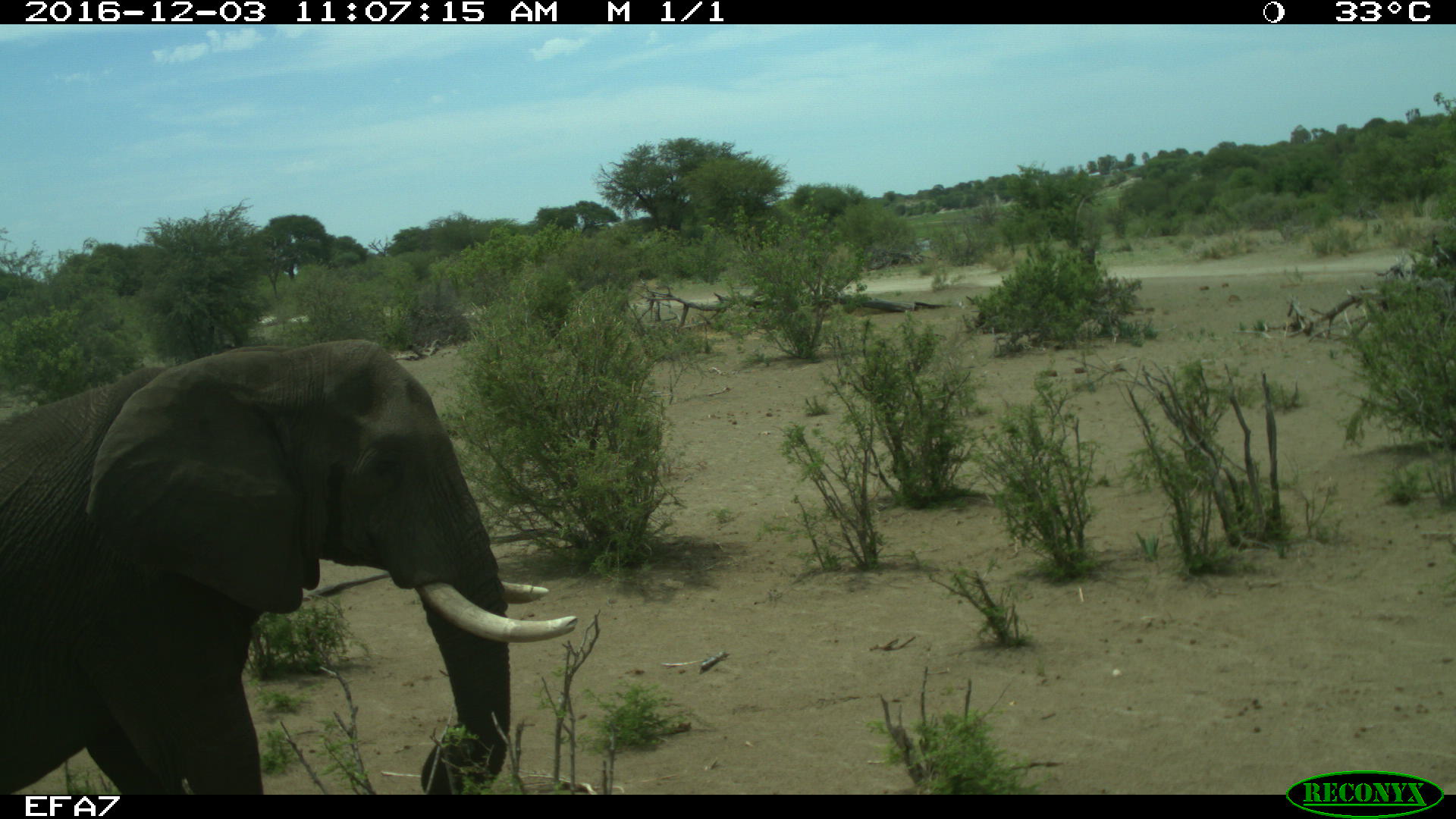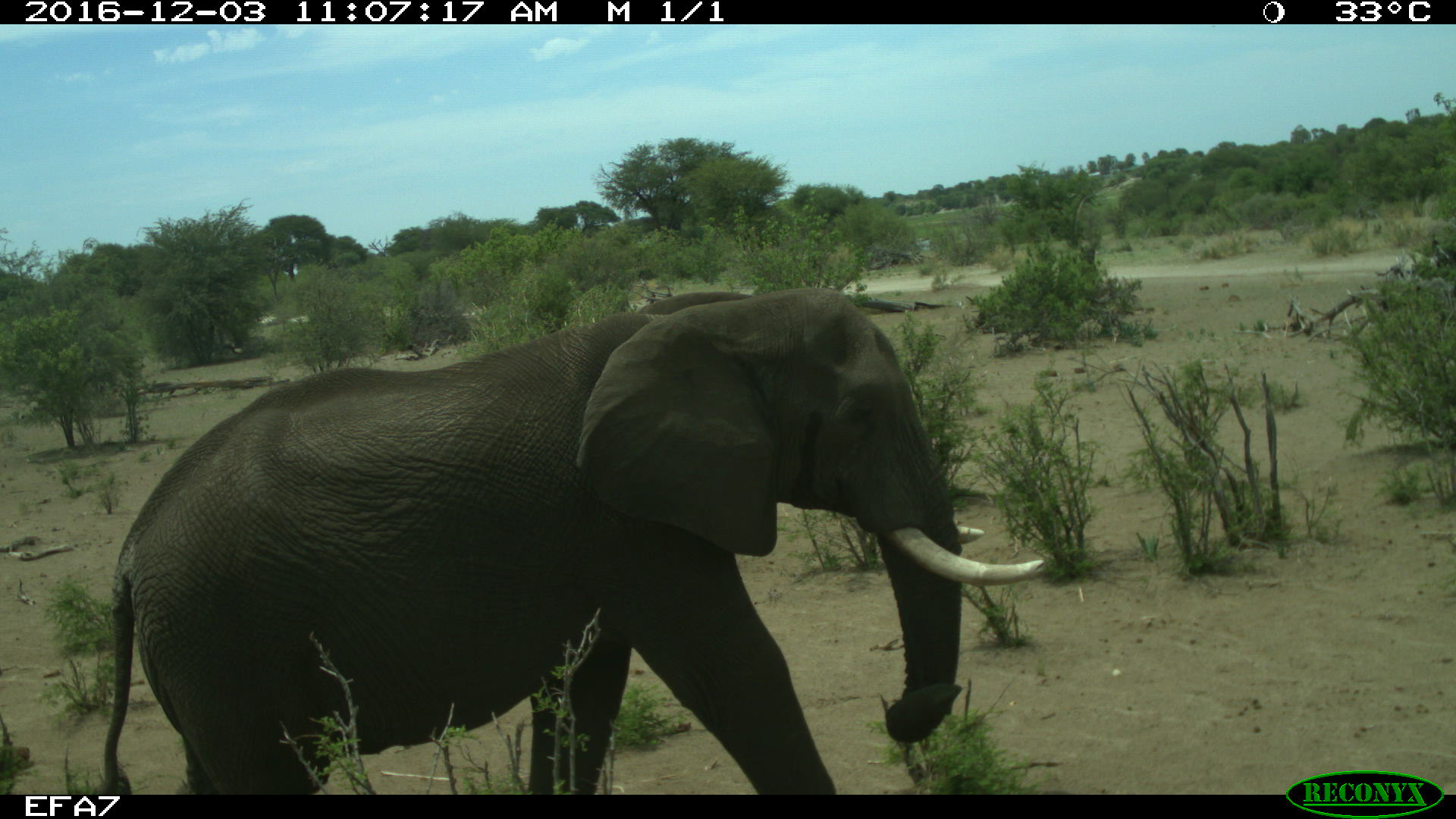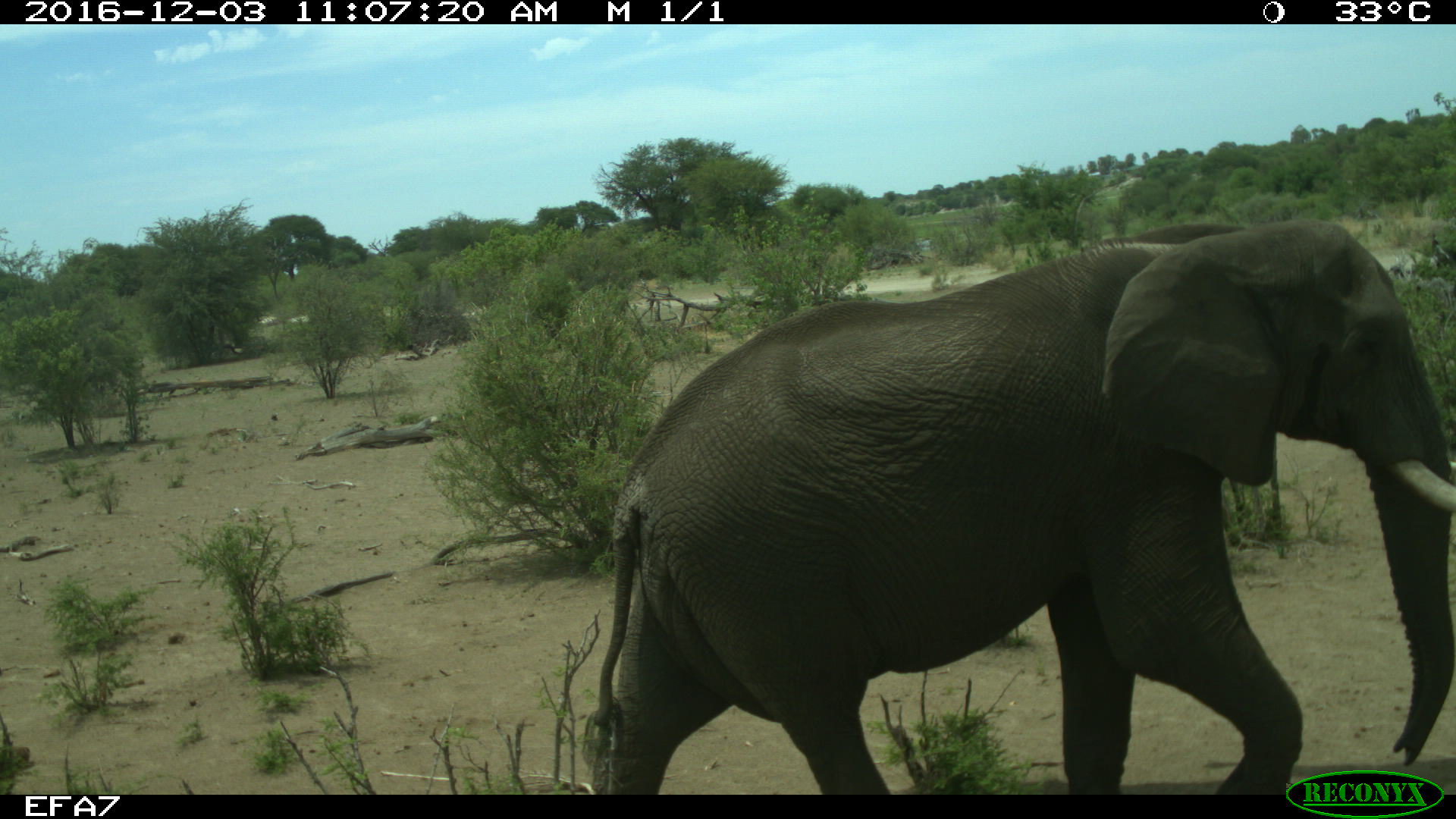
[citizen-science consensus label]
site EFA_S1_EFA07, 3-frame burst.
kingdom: Animalia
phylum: Chordata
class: Mammalia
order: Proboscidea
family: Elephantidae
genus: Loxodonta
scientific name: Loxodonta africana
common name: african bush elephant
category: elephant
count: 1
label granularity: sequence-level